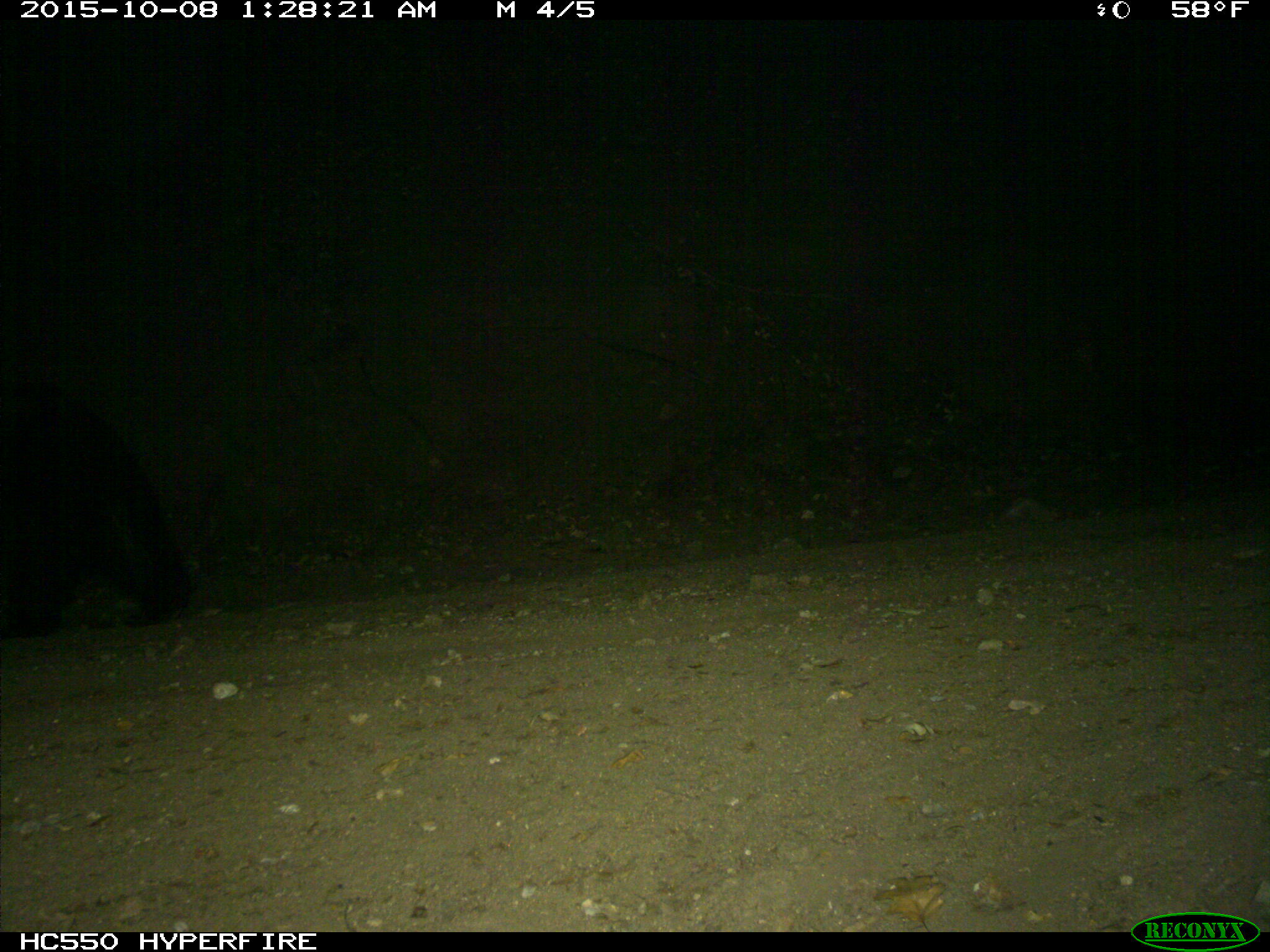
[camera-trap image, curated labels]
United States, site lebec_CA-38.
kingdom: Animalia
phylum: Chordata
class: Mammalia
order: Carnivora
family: Ursidae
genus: Ursus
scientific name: Ursus americanus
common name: american black bear